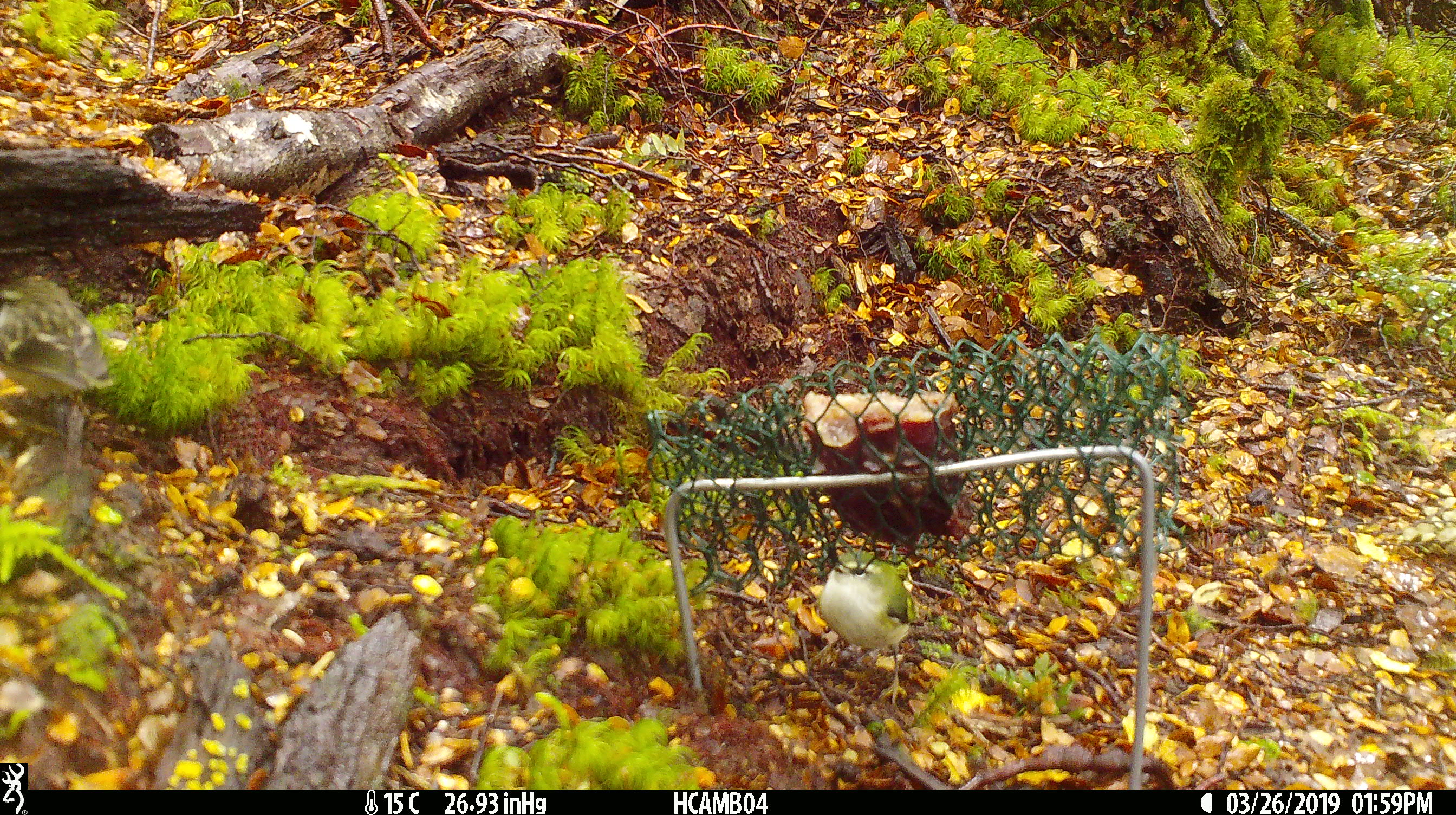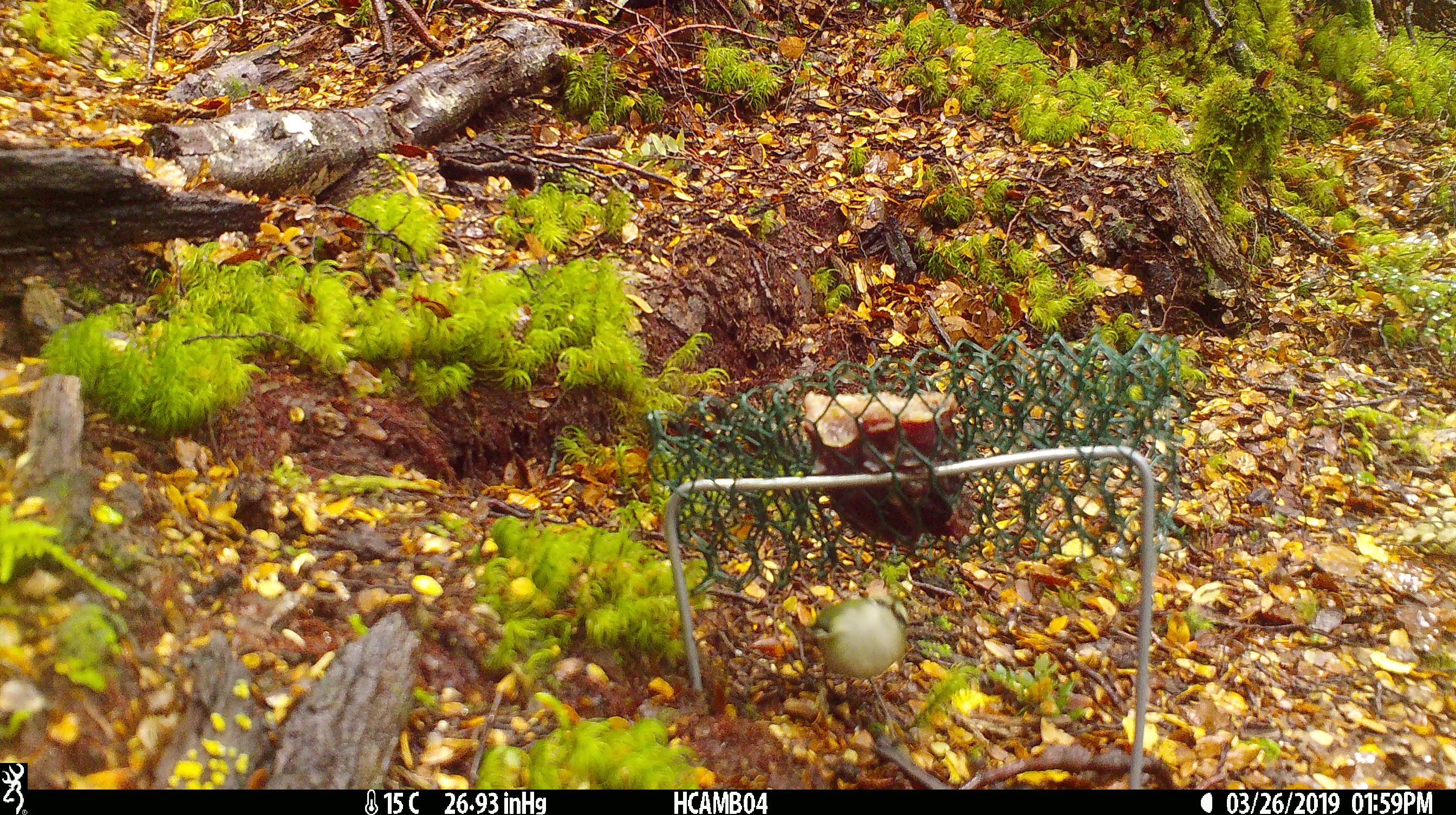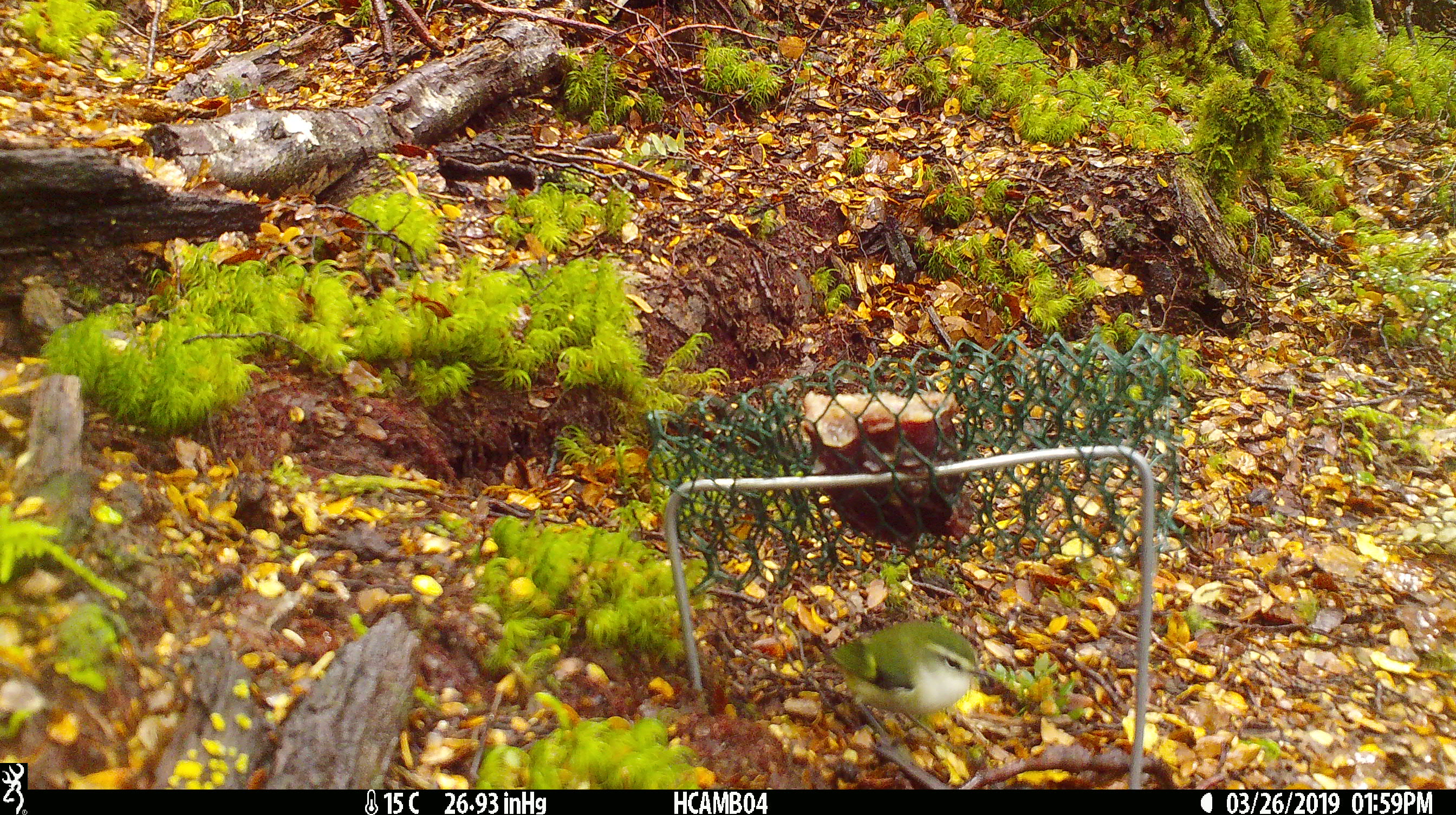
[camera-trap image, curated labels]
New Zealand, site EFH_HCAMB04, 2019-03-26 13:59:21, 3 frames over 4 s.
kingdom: Animalia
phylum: Chordata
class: Aves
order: Passeriformes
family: Acanthisittidae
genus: Acanthisitta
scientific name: Acanthisitta chloris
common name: rifleman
Rifleman (Acanthisitta chloris).